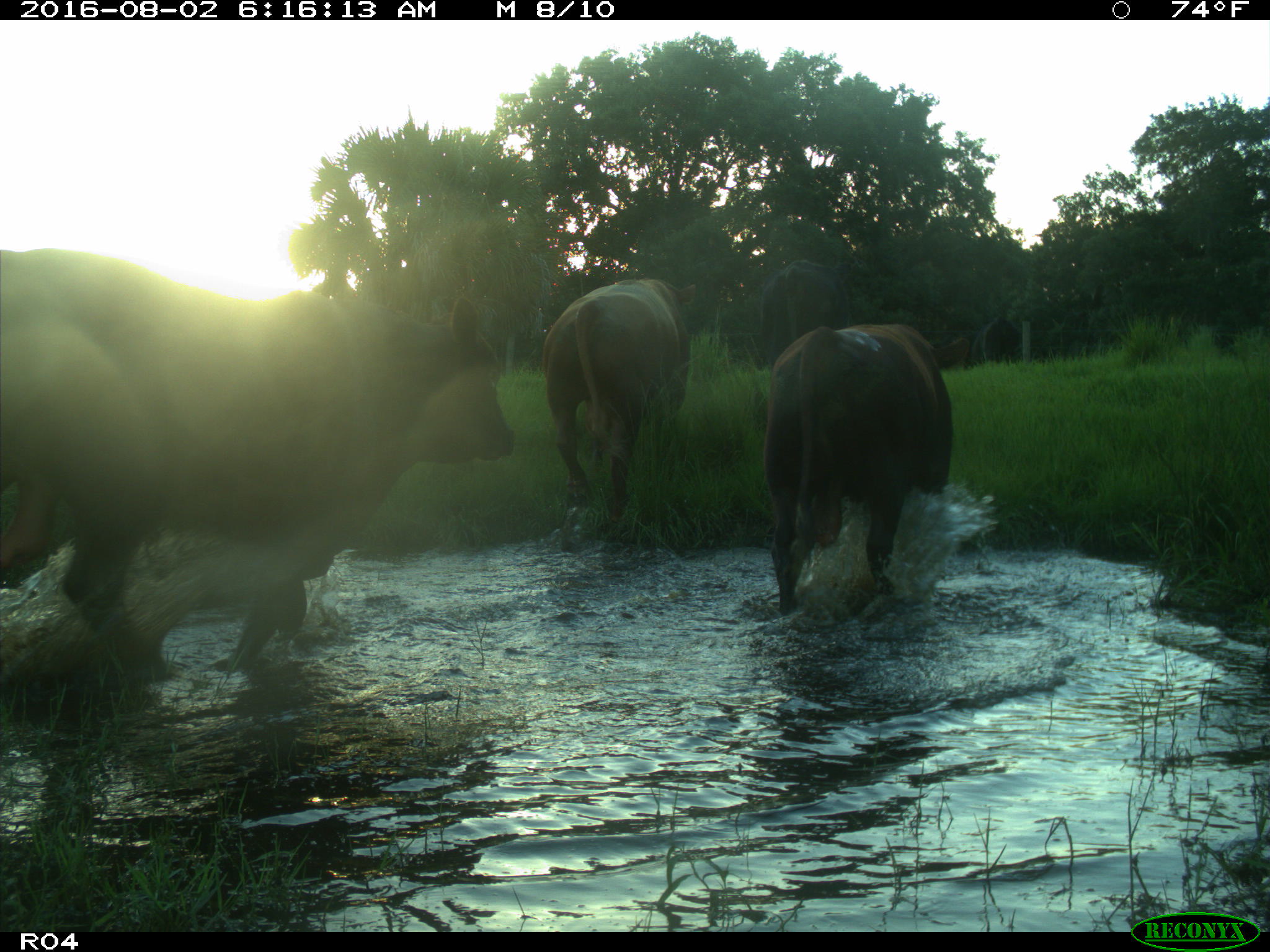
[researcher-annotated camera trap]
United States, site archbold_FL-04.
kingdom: Animalia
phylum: Chordata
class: Mammalia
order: Artiodactyla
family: Bovidae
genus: Bos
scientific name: Bos taurus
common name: domestic cow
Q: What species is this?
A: Bos taurus (domestic cow).